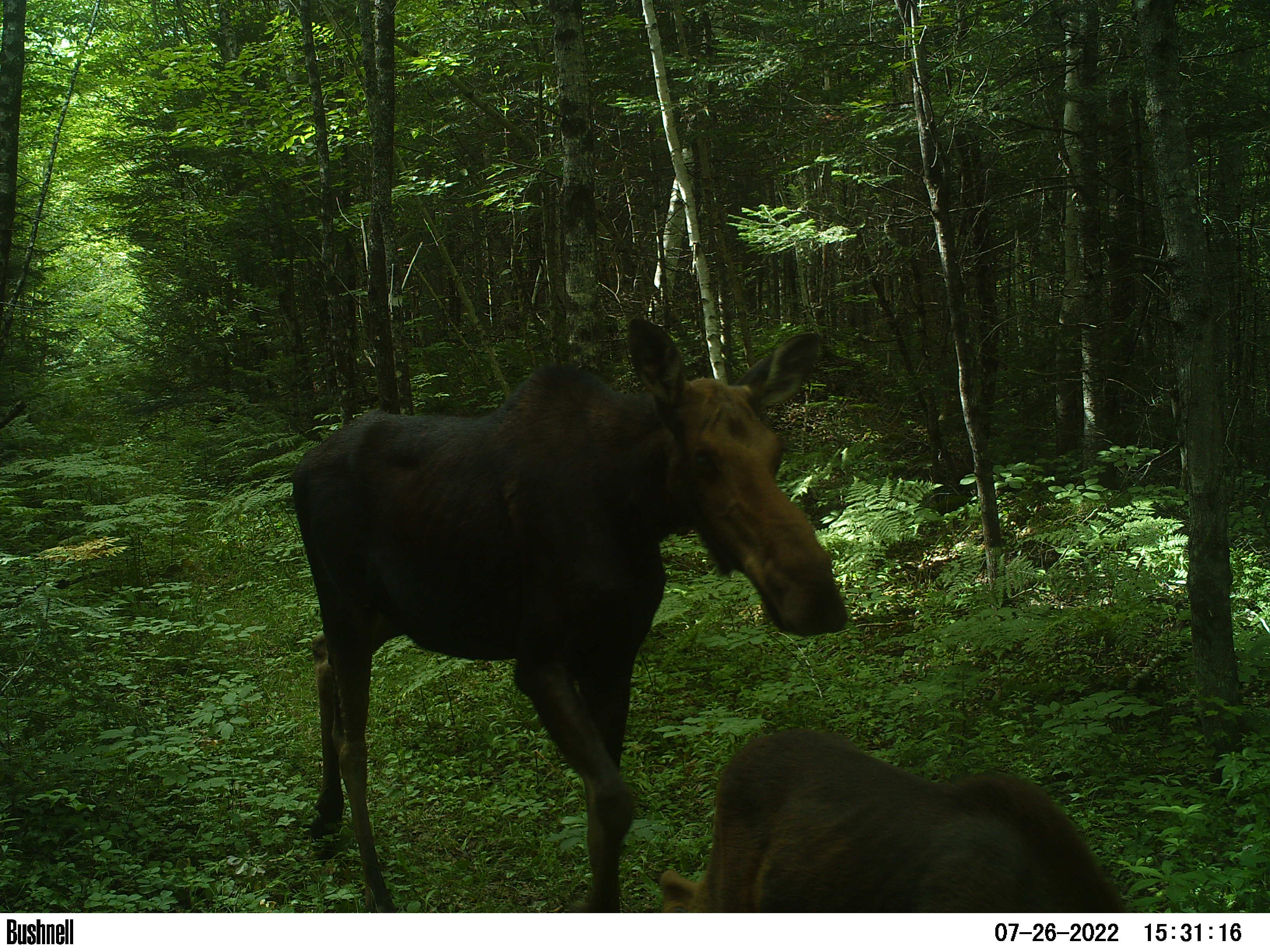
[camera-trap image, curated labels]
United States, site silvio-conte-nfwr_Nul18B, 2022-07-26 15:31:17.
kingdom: Animalia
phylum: Chordata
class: Mammalia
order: Artiodactyla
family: Cervidae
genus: Alces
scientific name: Alces alces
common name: moose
Moose (Alces alces).